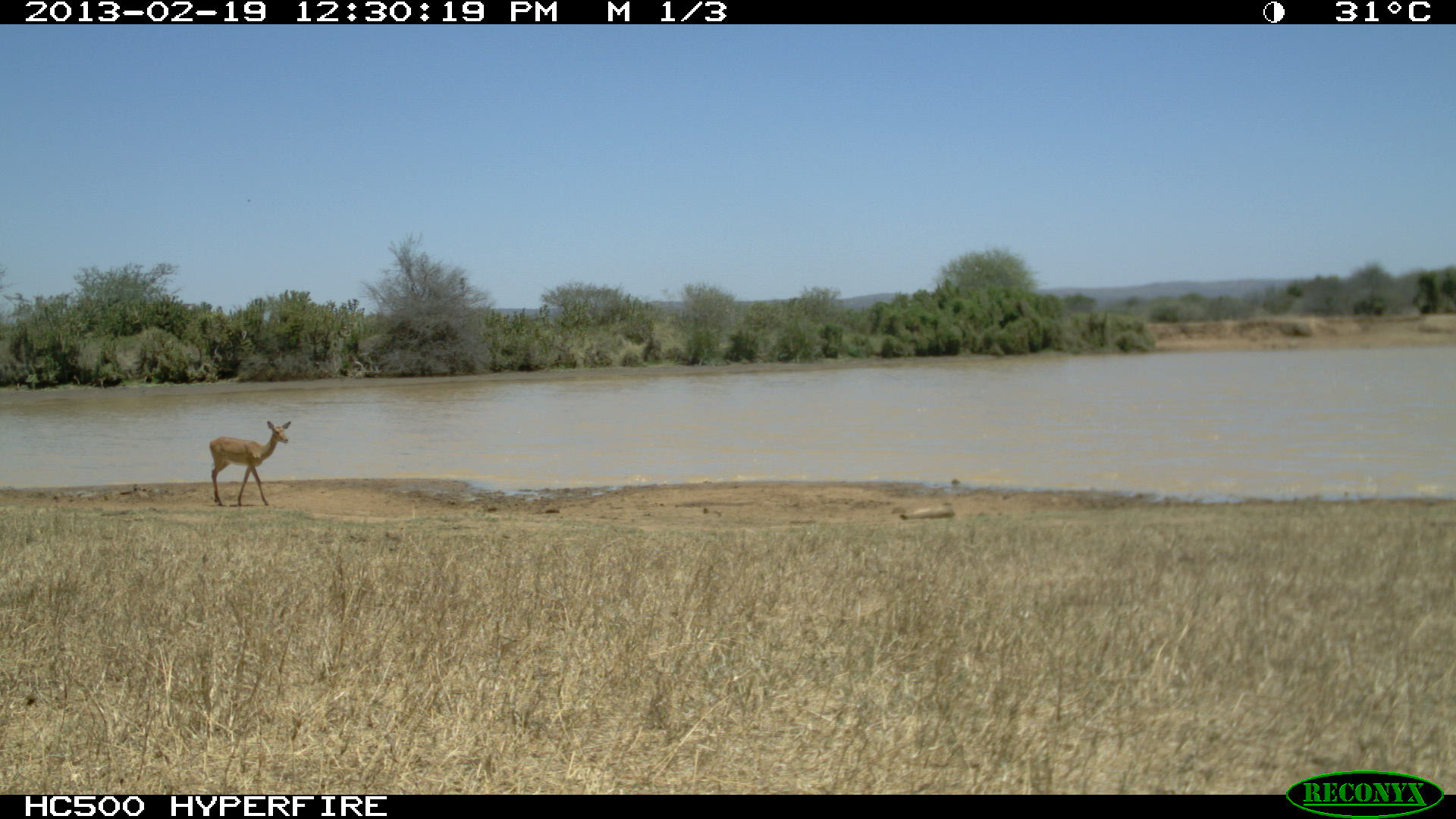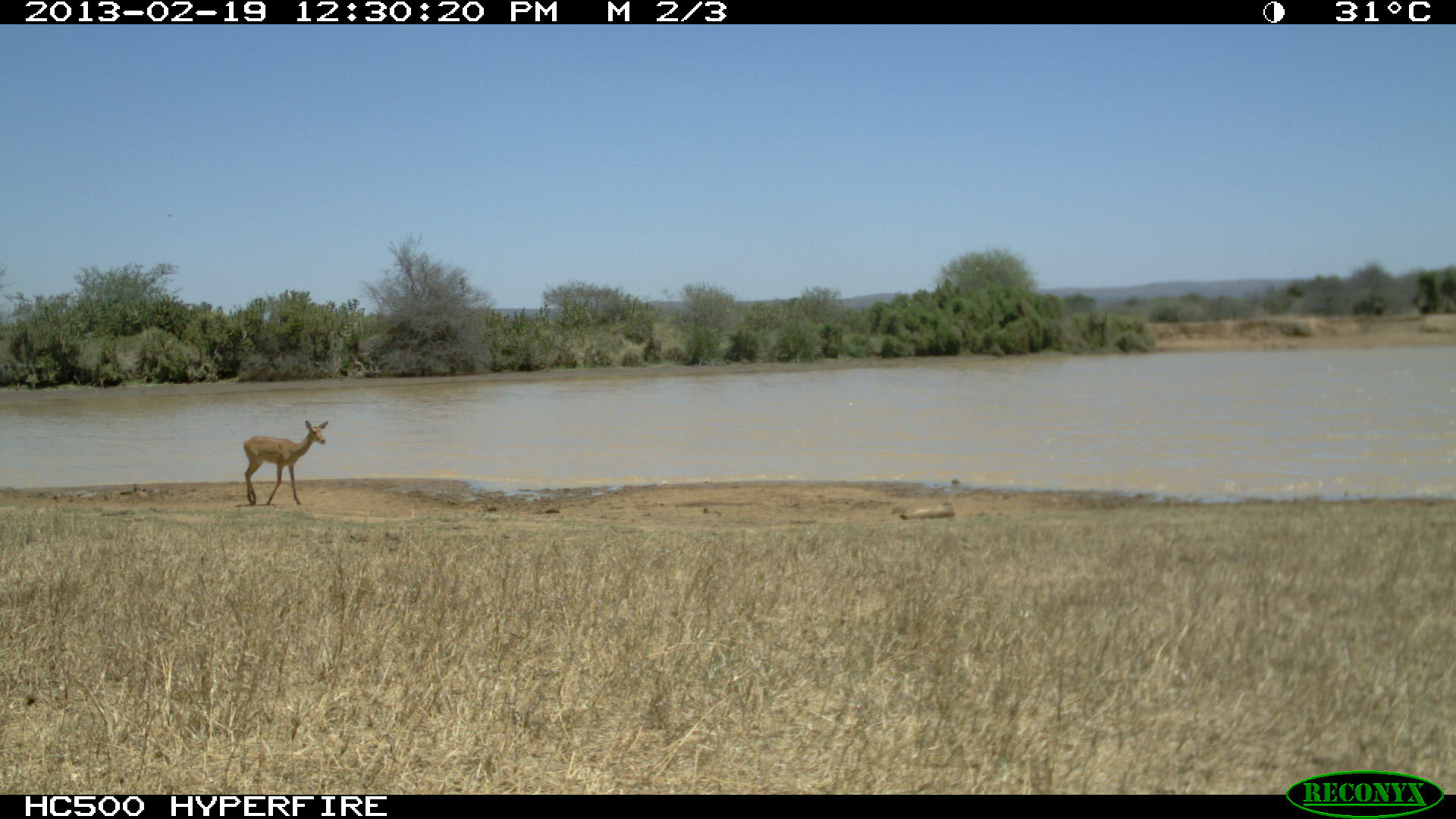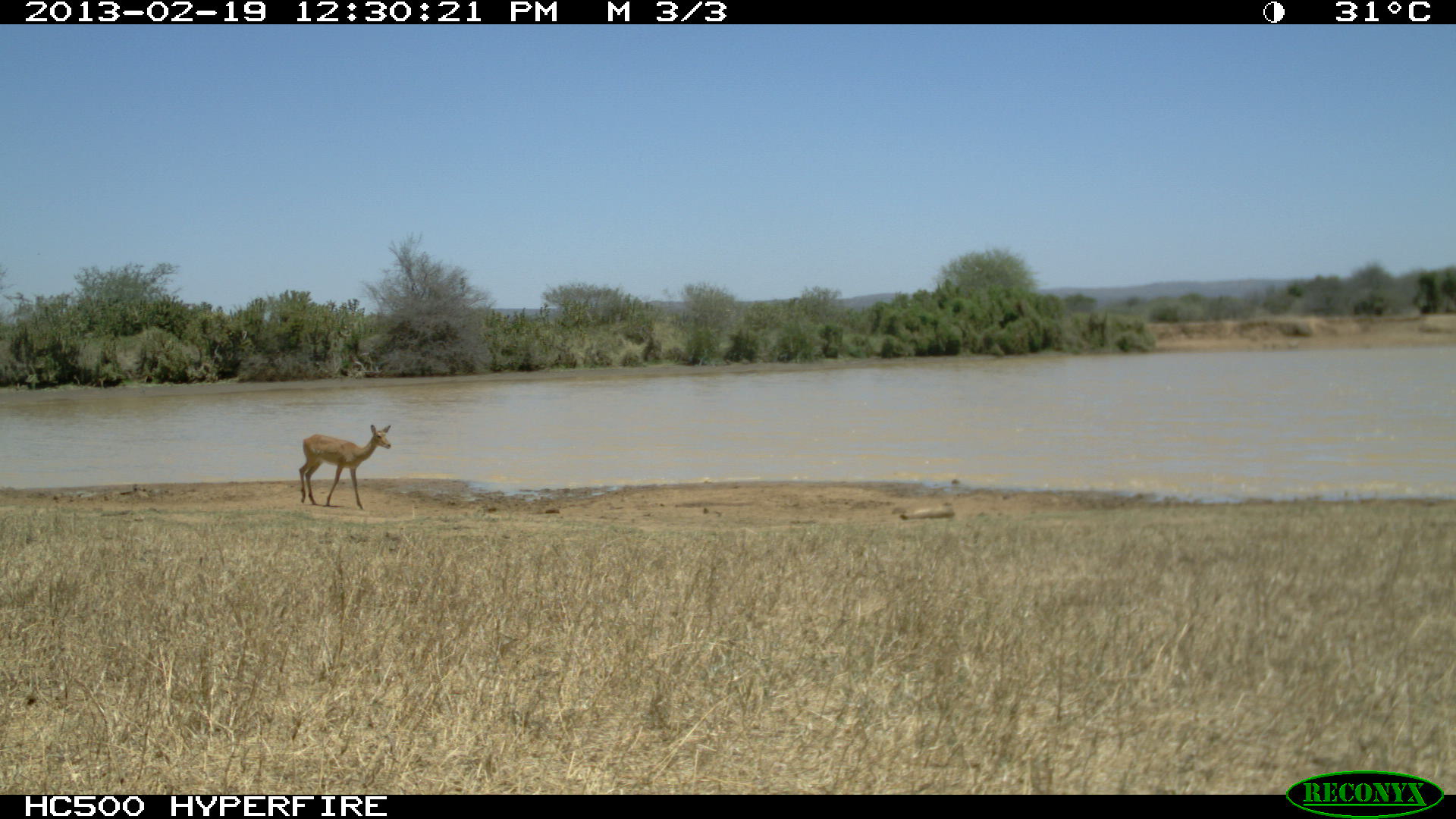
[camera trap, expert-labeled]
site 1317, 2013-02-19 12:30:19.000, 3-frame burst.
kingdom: Animalia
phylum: Chordata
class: Mammalia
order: Artiodactyla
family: Bovidae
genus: Aepyceros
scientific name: Aepyceros melampus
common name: impala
Aepyceros melampus (impala), count 1.